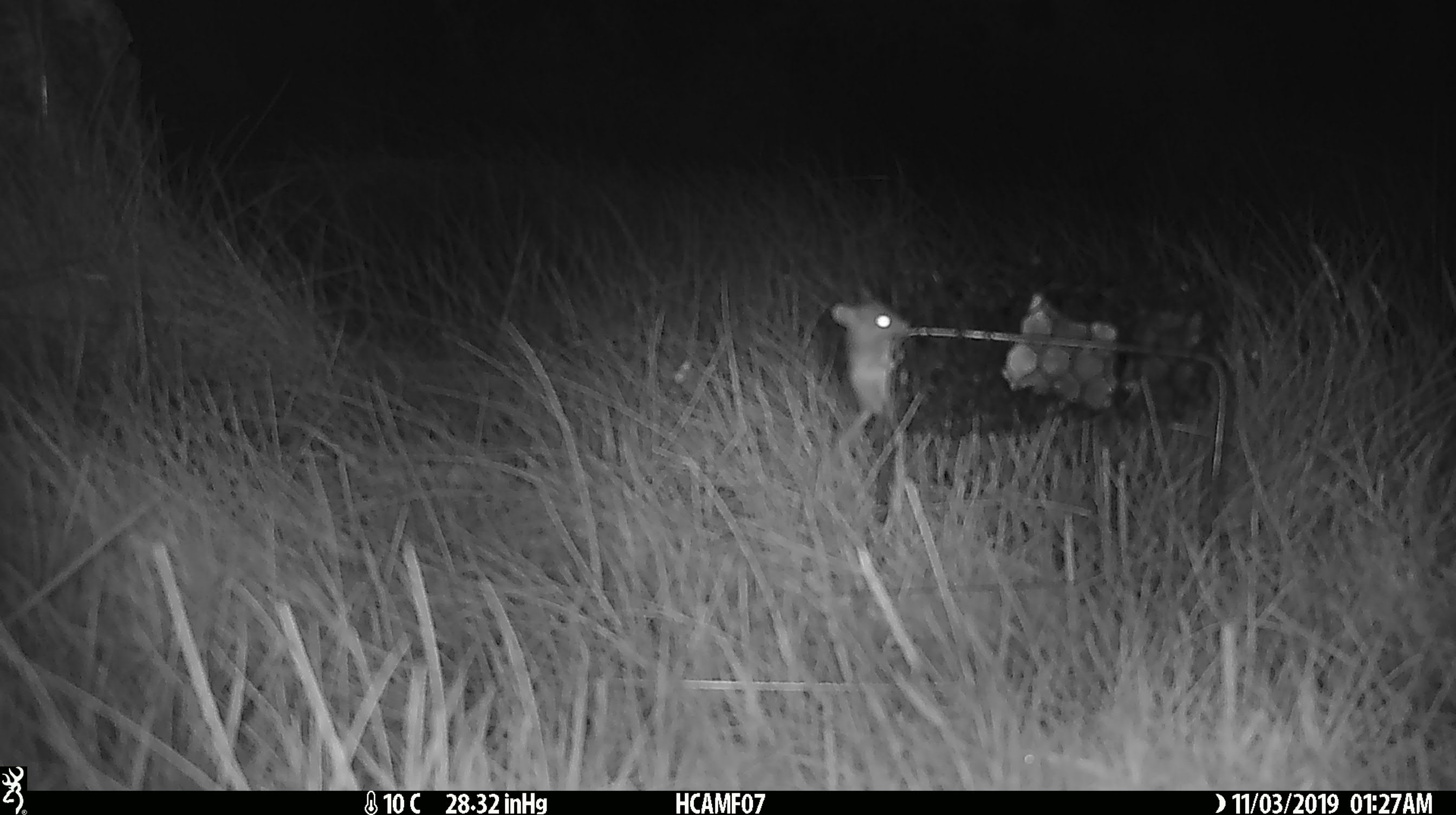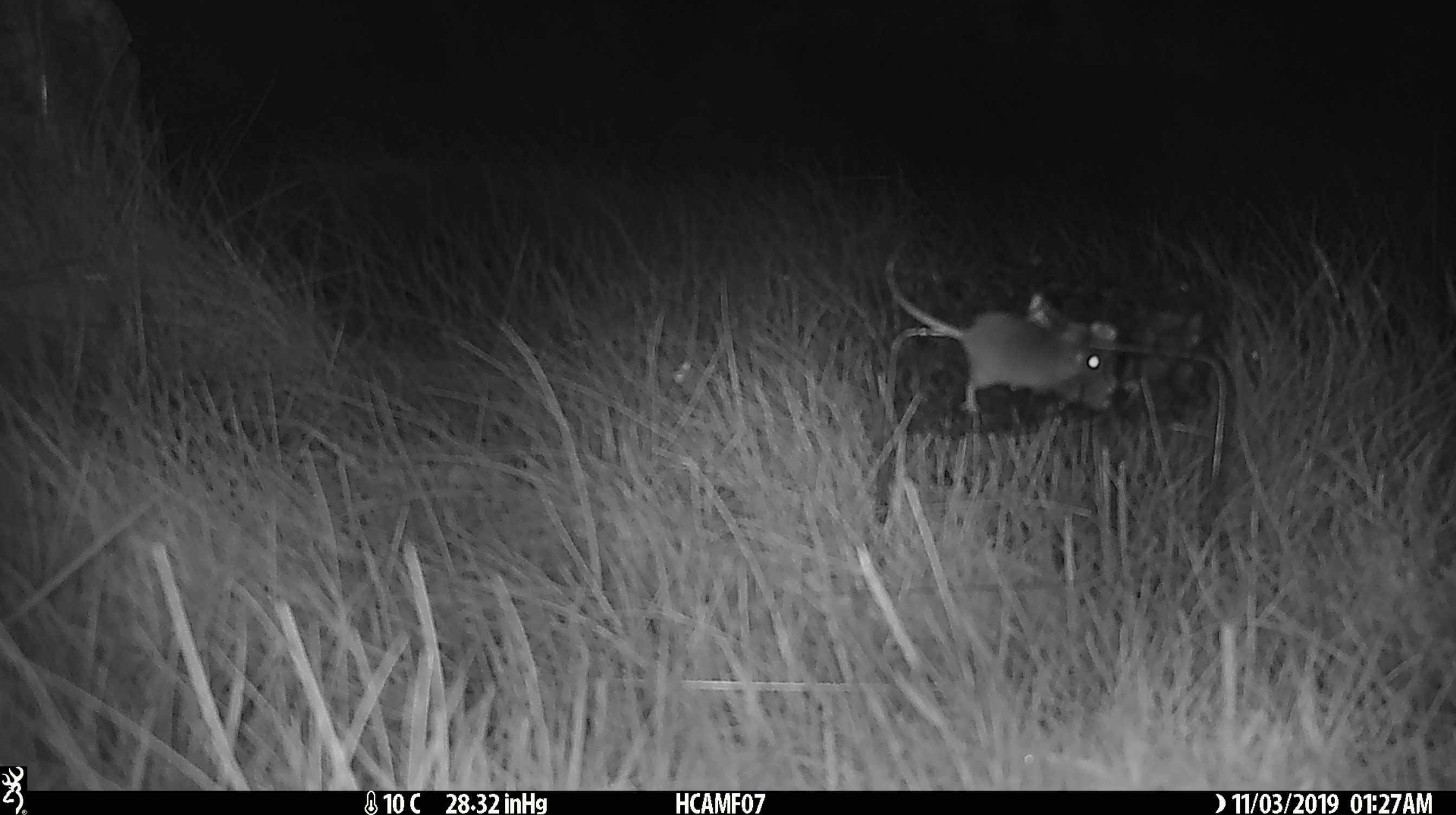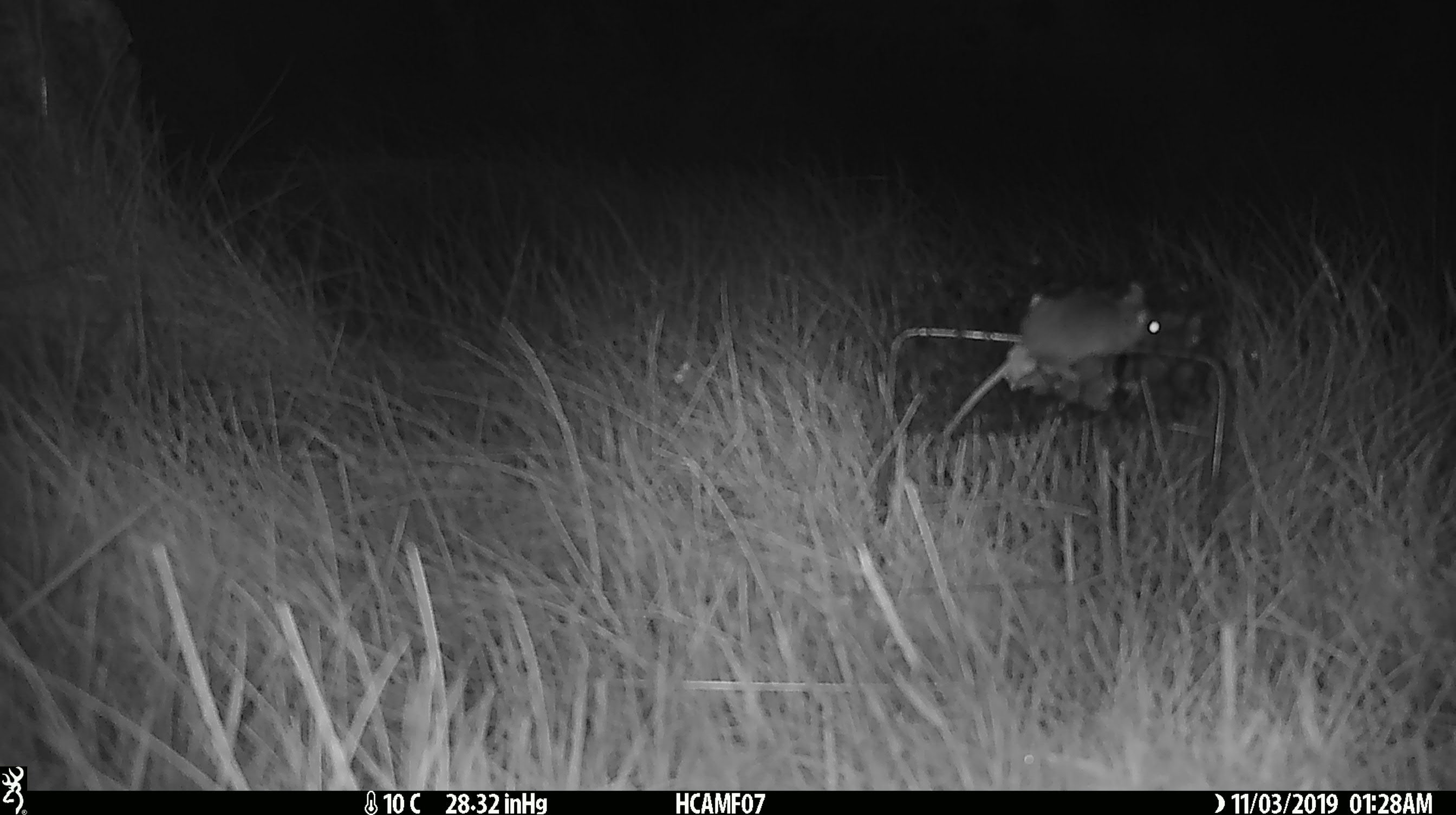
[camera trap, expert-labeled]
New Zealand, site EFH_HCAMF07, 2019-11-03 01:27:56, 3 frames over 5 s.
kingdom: Animalia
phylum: Chordata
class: Mammalia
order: Rodentia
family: Muridae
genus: Mus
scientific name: Mus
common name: mouse